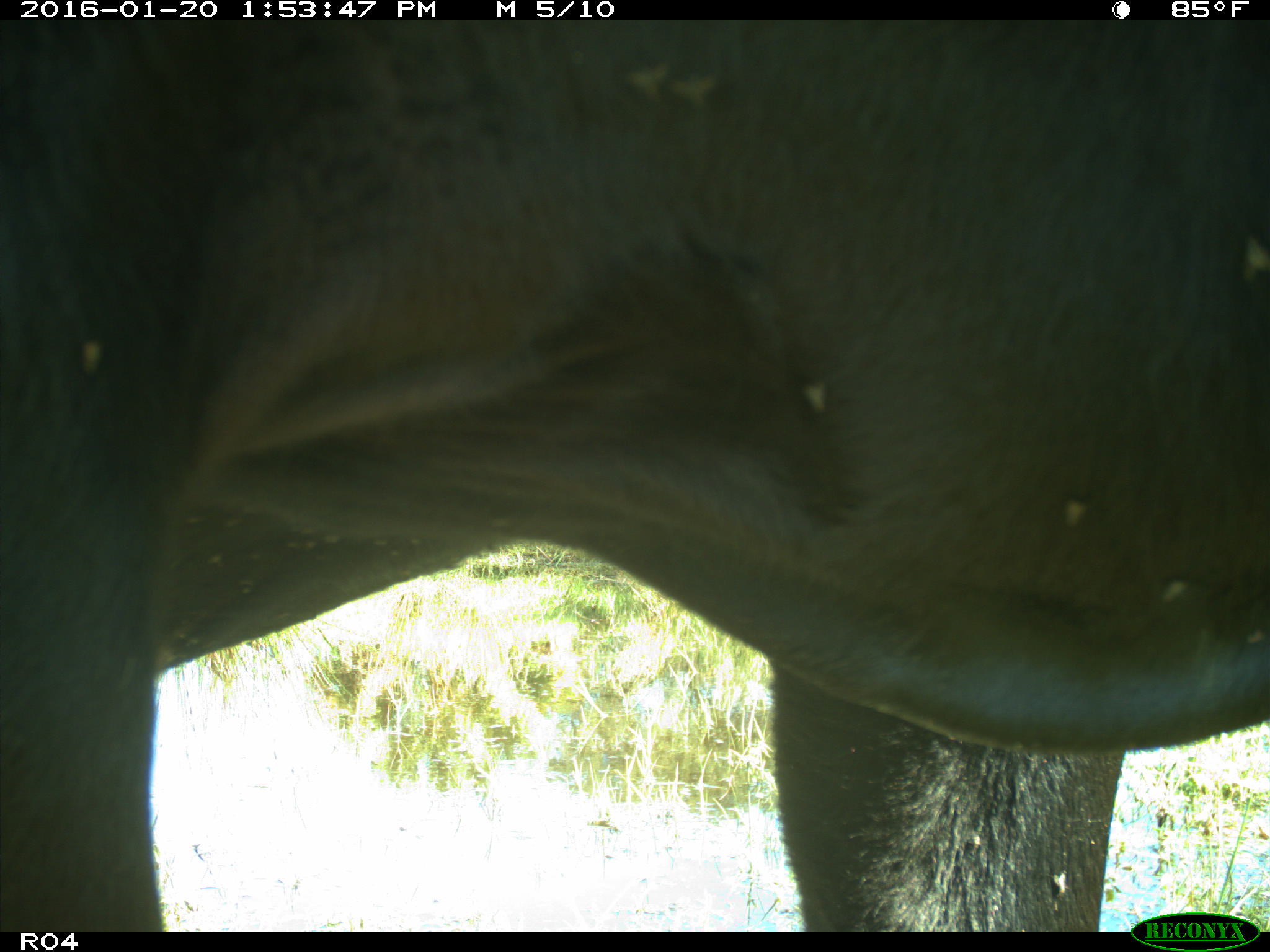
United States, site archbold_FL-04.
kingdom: Animalia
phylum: Chordata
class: Mammalia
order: Artiodactyla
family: Bovidae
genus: Bos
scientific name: Bos taurus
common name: domestic cow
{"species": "Bos taurus (domestic cow)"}